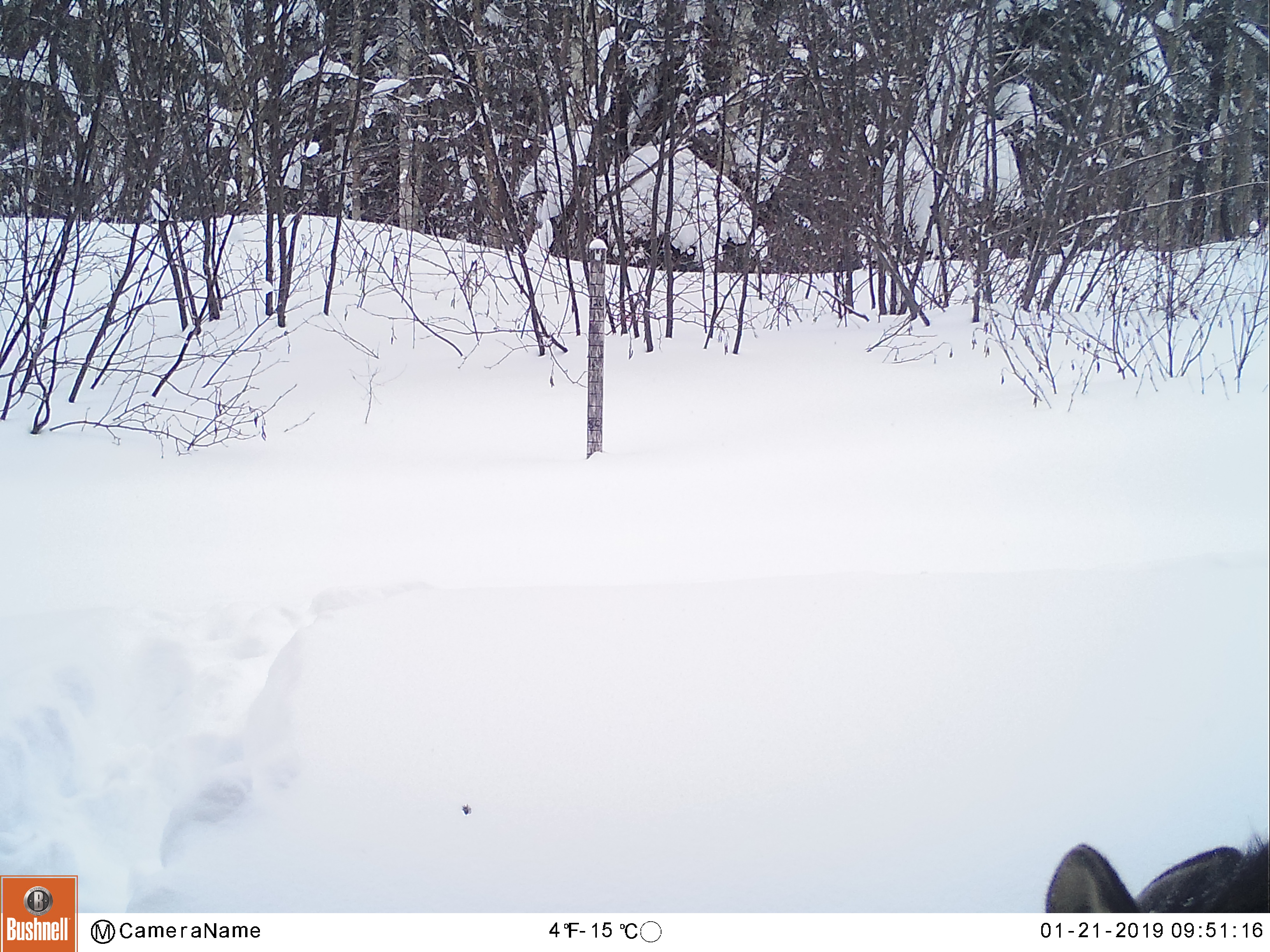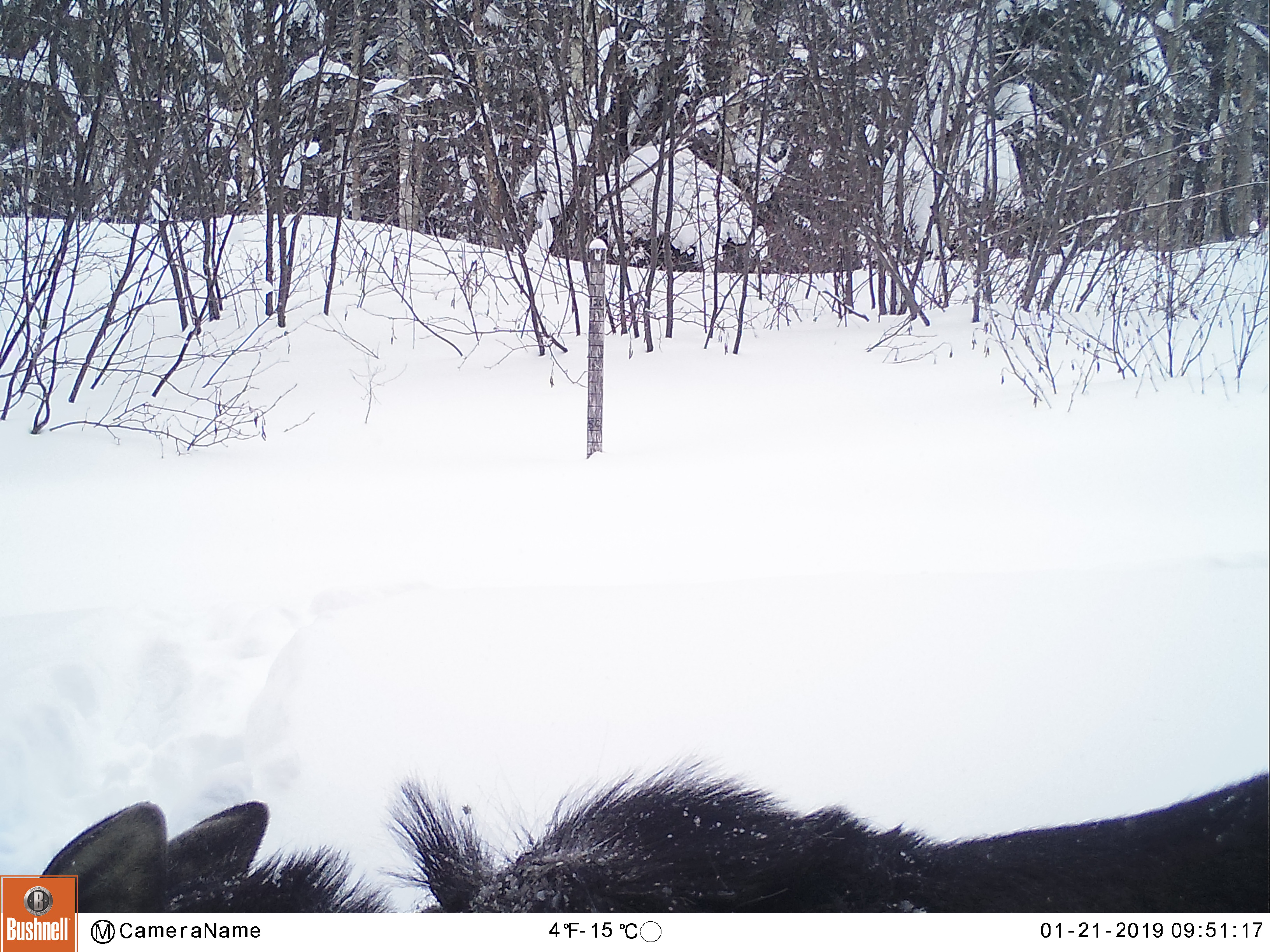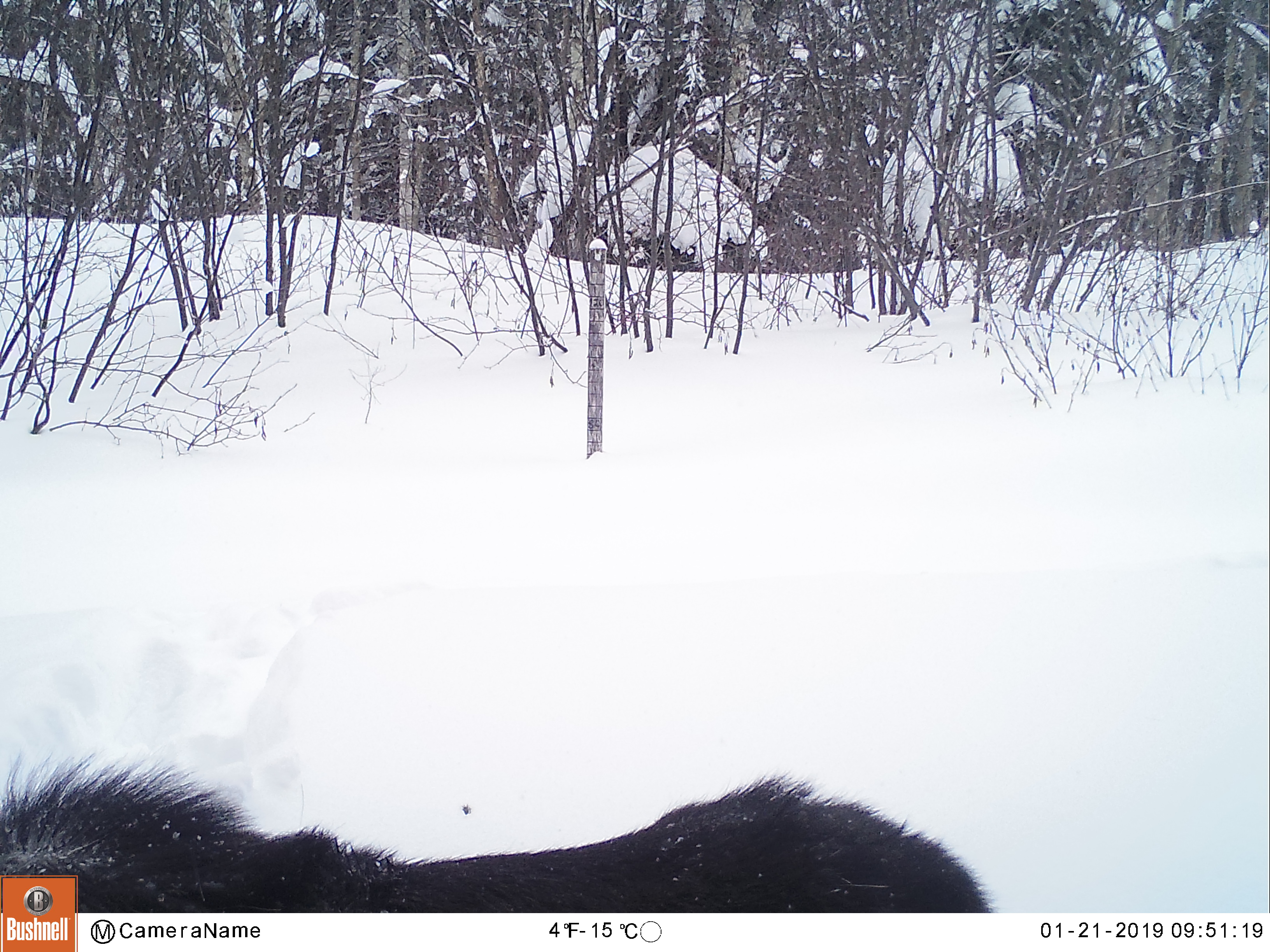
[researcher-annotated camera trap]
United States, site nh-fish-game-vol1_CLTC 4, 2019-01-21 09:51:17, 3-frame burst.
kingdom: Animalia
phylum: Chordata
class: Mammalia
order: Artiodactyla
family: Cervidae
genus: Alces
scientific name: Alces alces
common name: moose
Moose (Alces alces).